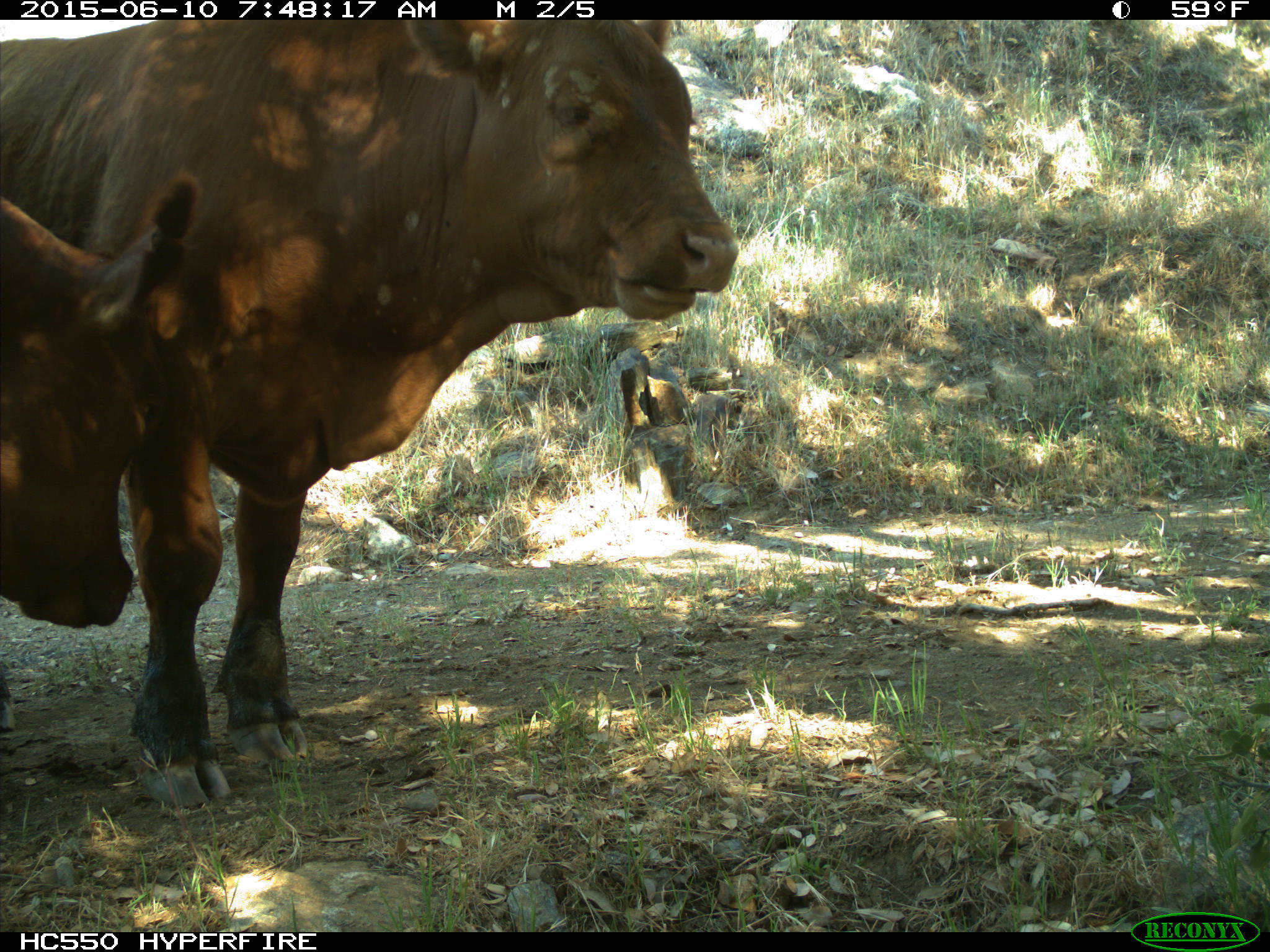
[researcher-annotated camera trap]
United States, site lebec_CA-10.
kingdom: Animalia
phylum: Chordata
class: Mammalia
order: Artiodactyla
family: Bovidae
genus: Bos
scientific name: Bos taurus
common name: domestic cow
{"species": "Bos taurus (domestic cow)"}